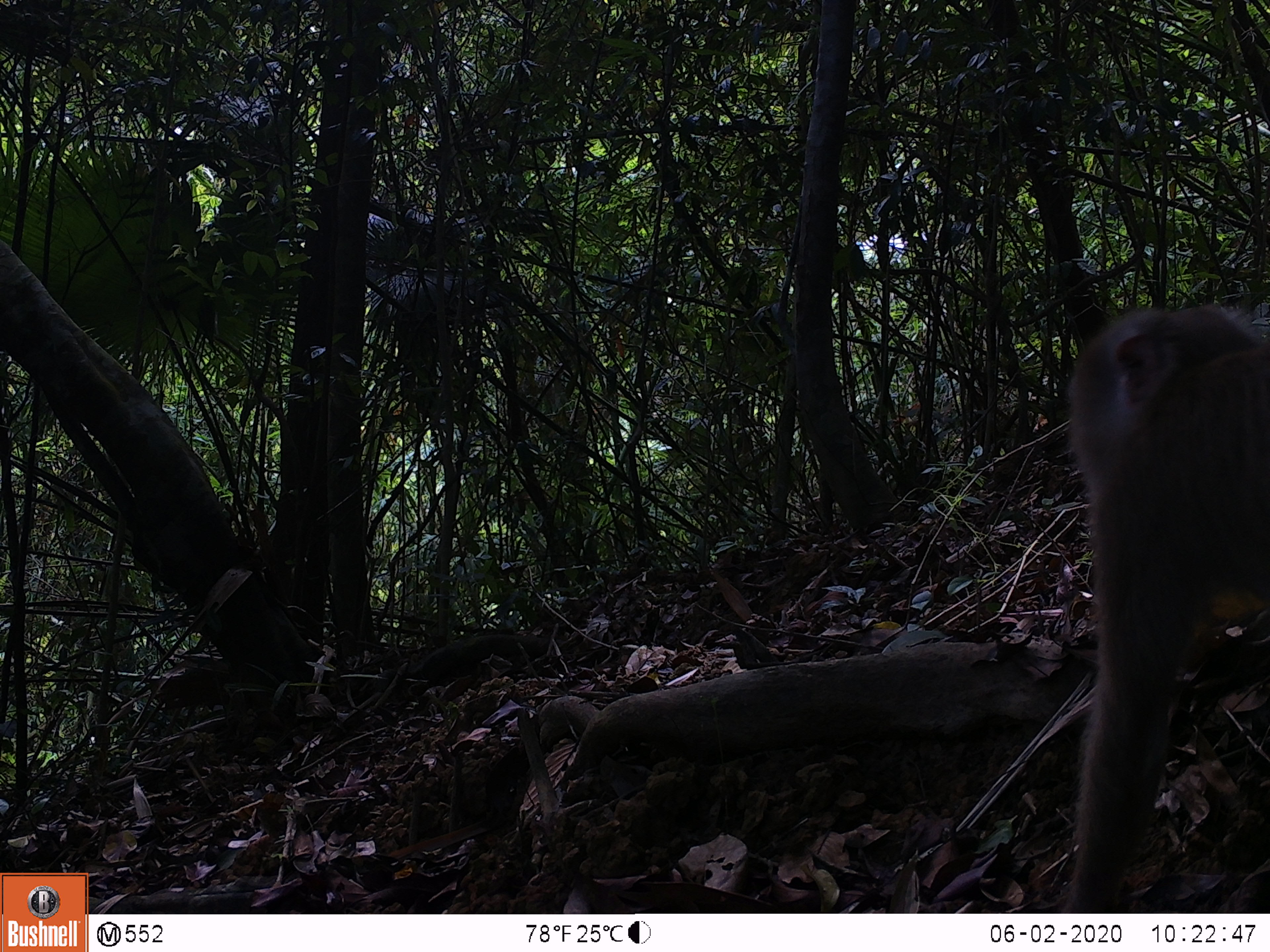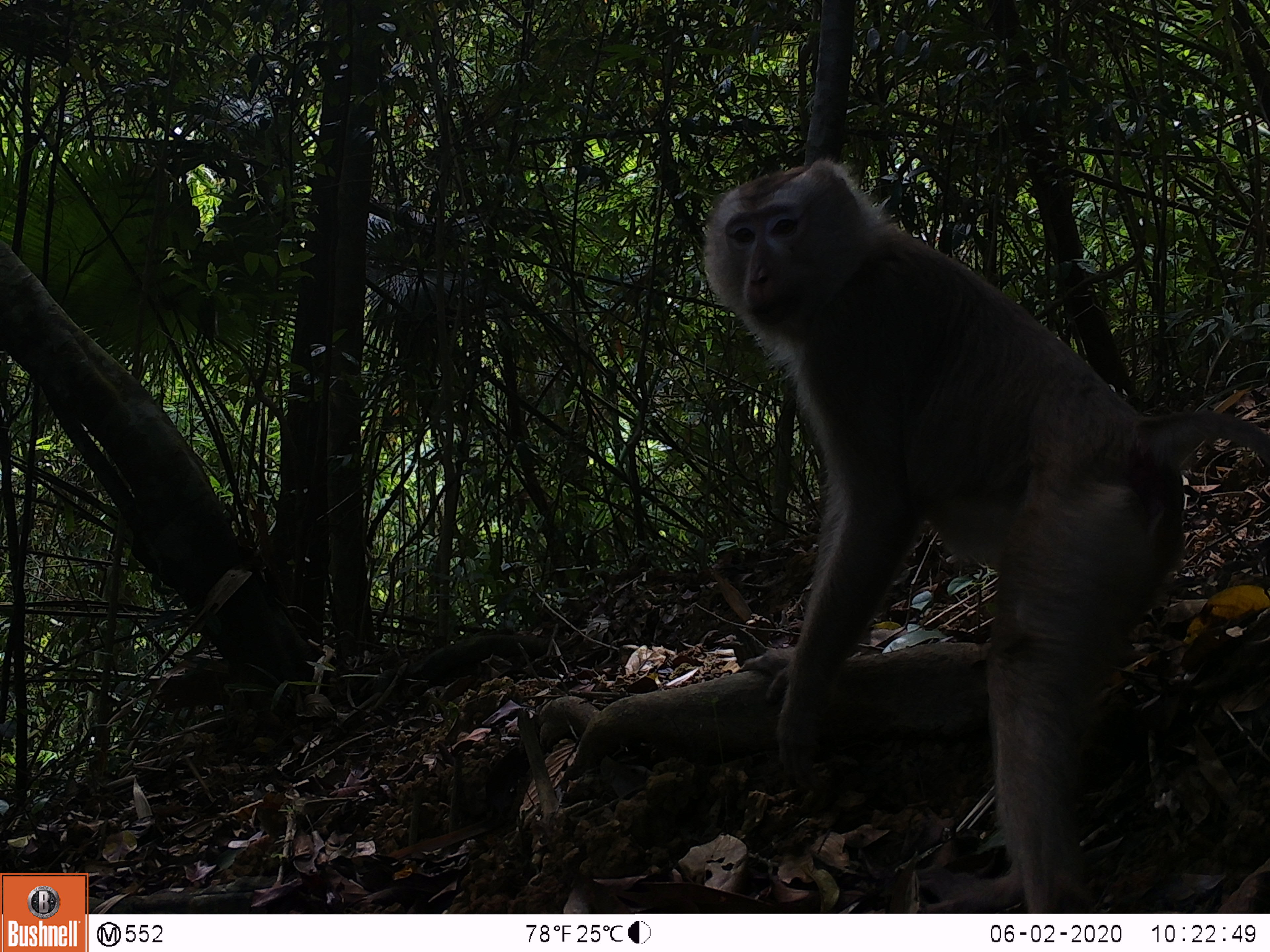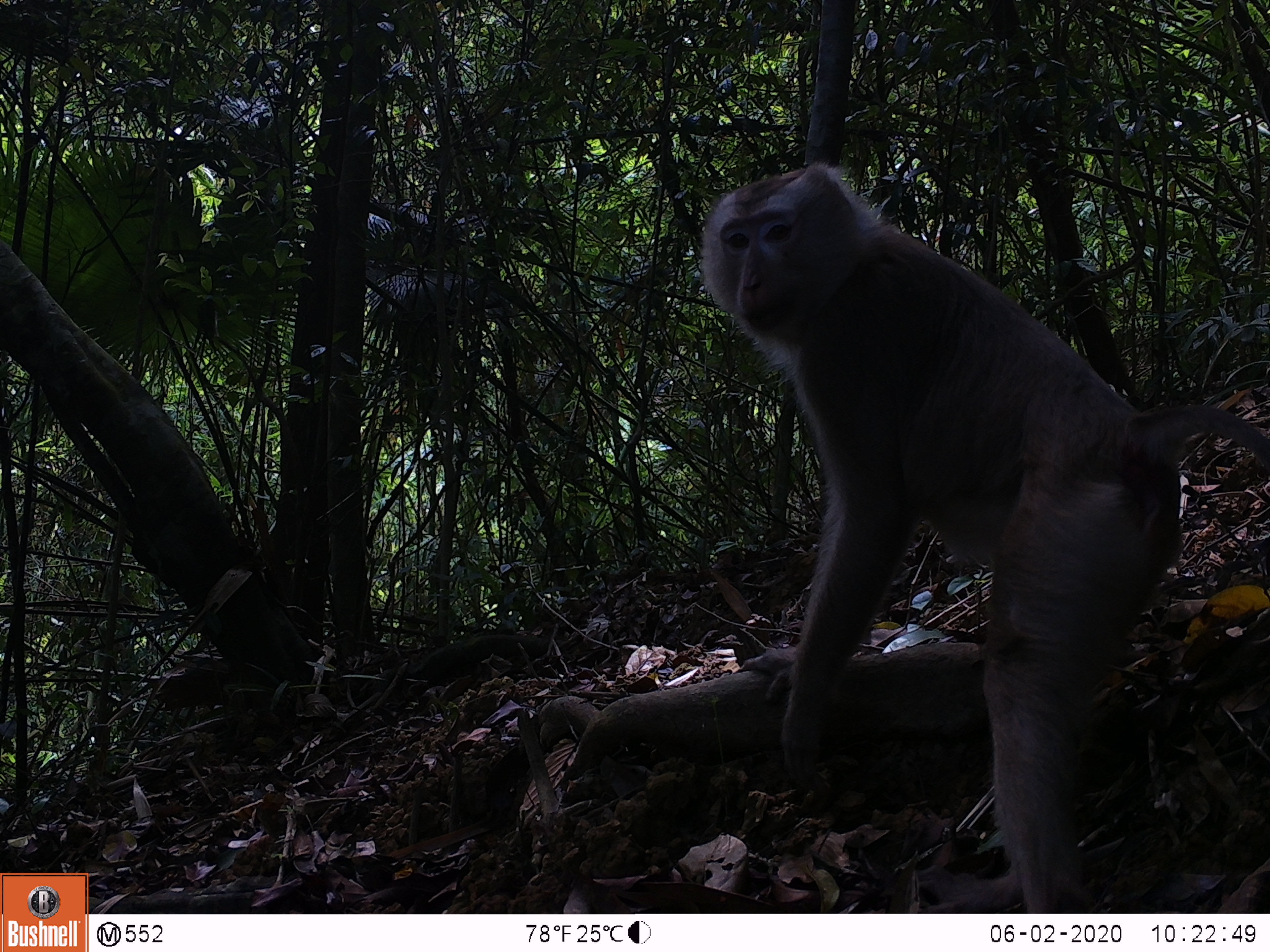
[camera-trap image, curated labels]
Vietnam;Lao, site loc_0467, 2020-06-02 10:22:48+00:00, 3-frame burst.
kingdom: Animalia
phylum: Chordata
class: Mammalia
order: Primates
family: Cercopithecidae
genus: Macaca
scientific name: Macaca nemestrina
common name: pig-tailed macaque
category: pig tailed macaque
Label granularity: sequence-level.